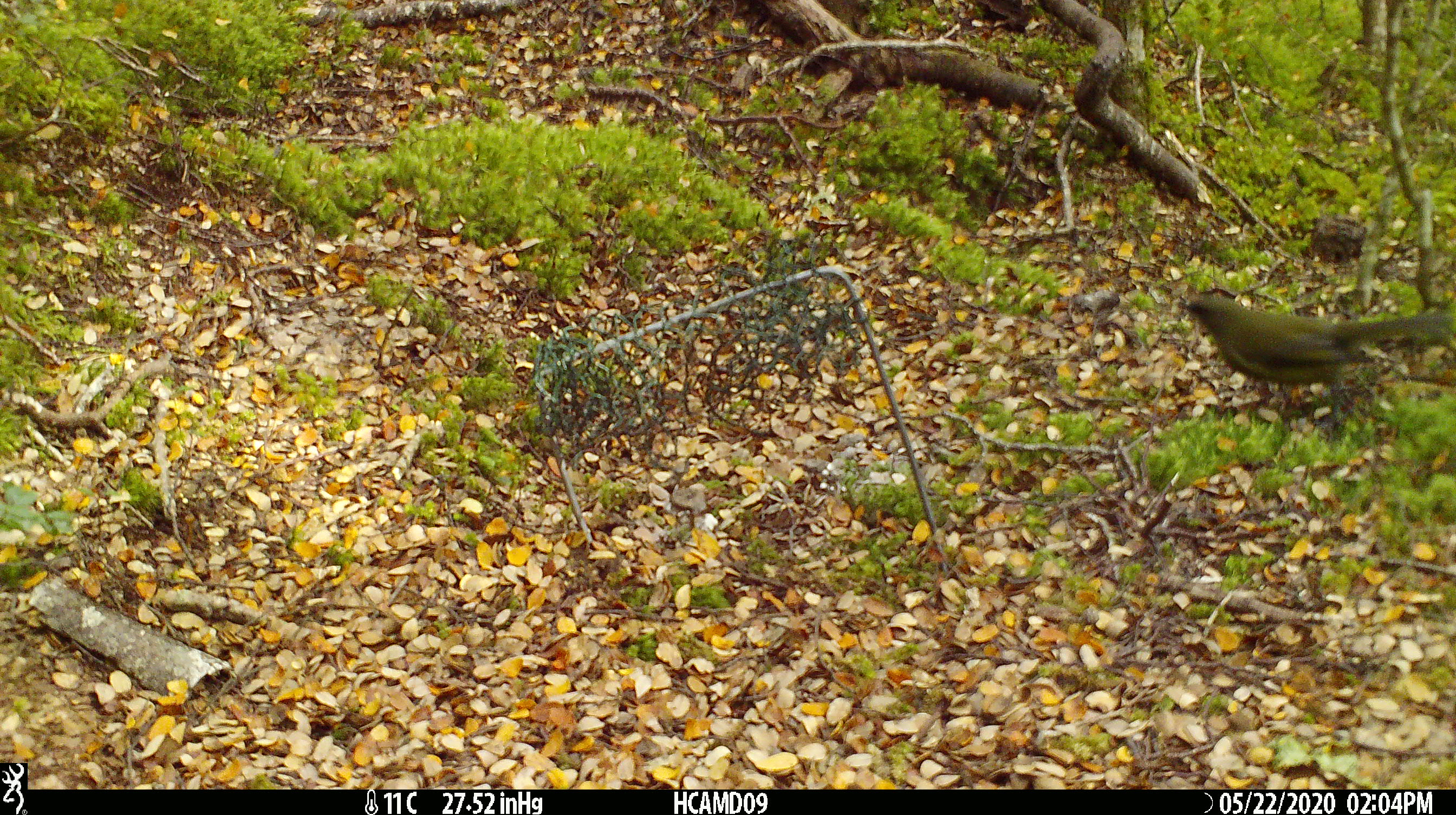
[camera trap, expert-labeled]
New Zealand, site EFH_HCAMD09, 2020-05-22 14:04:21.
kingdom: Animalia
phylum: Chordata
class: Aves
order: Passeriformes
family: Meliphagidae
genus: Anthornis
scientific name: Anthornis melanura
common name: new zealand bellbird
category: bellbird